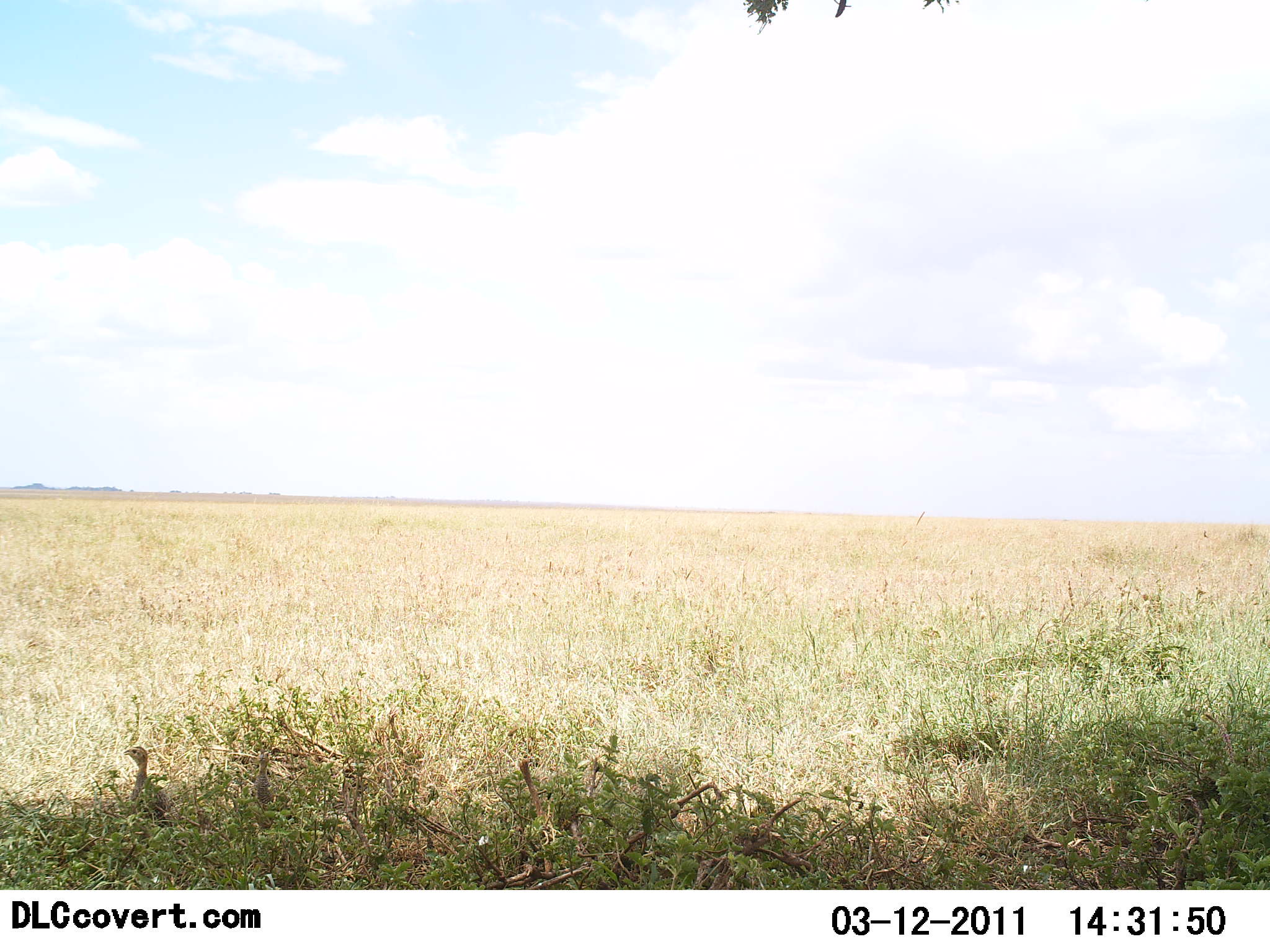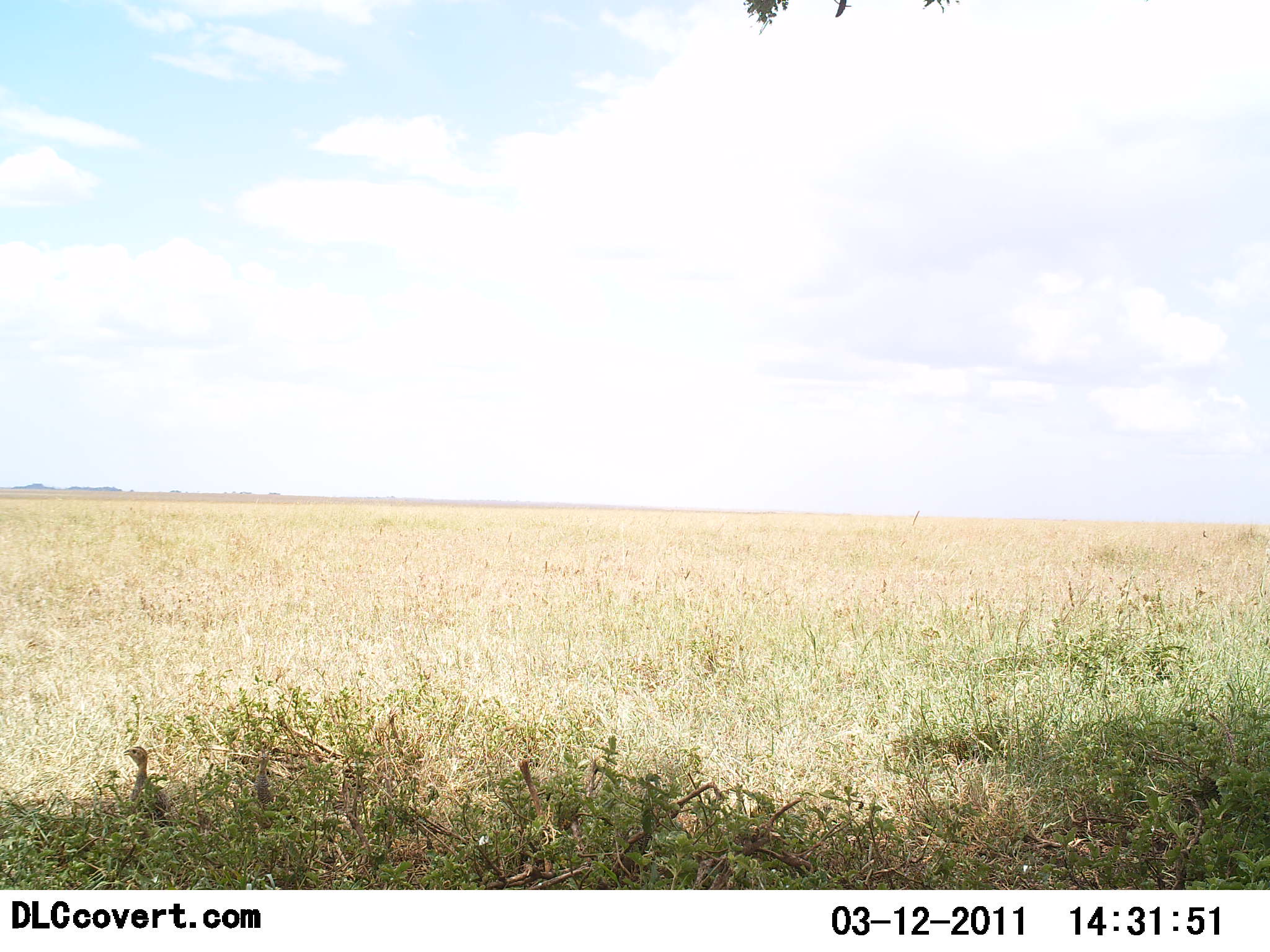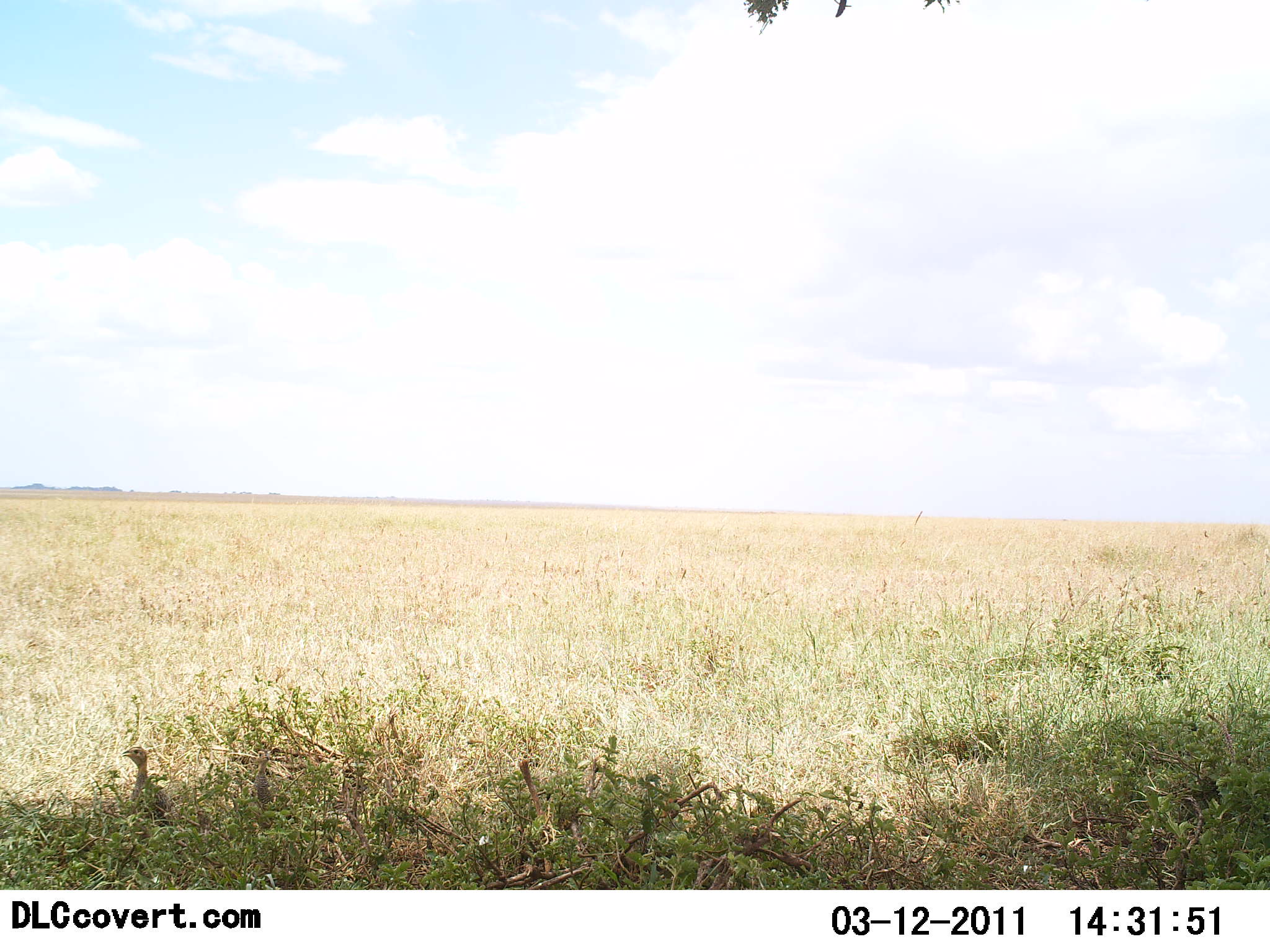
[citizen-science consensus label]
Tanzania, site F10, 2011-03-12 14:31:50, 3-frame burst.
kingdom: Animalia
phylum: Chordata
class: Aves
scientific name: Aves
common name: bird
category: otherbird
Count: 1.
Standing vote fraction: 83%.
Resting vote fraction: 0%.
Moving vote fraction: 0%.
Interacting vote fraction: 0%.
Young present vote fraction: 0%.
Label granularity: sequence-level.